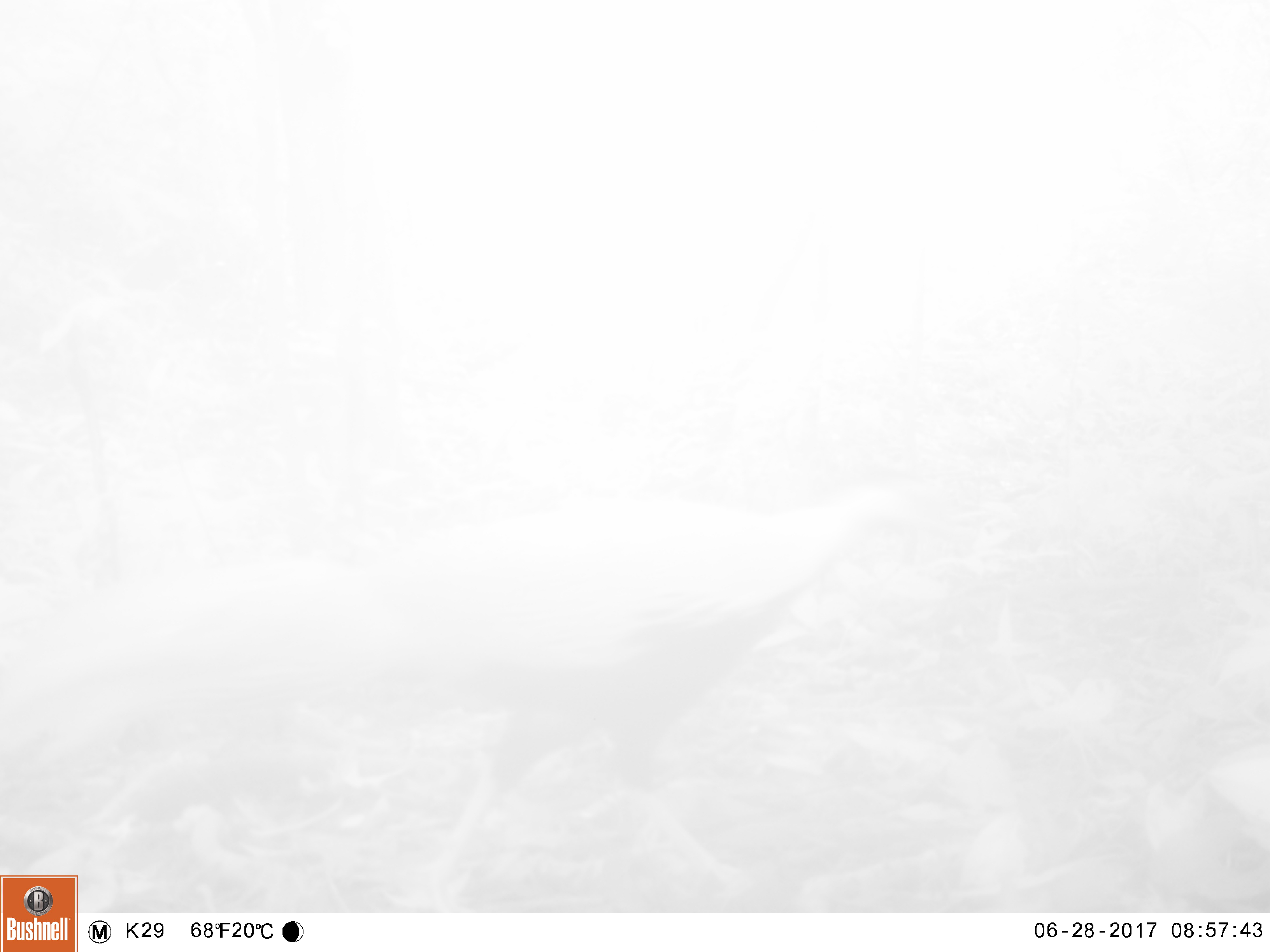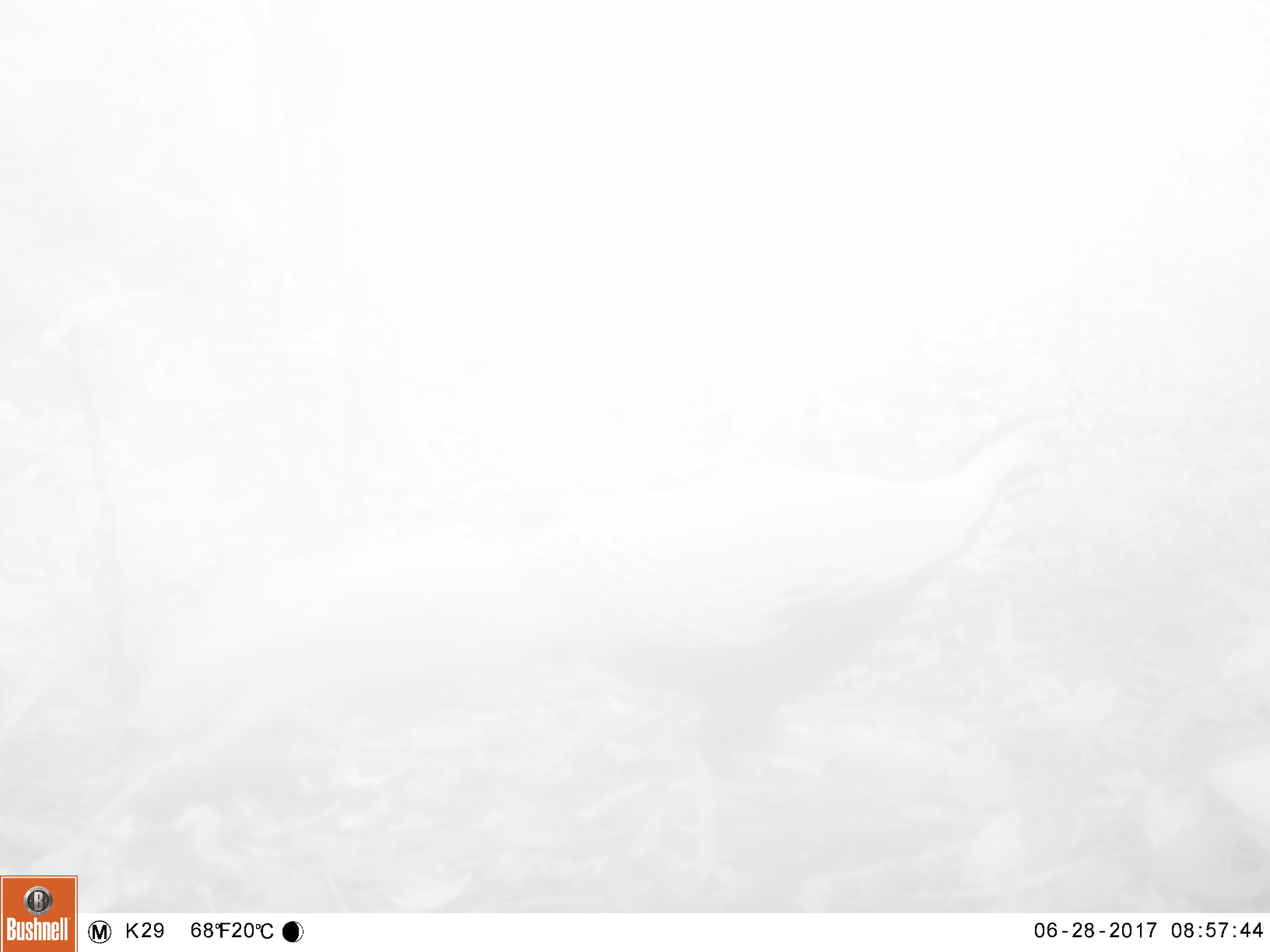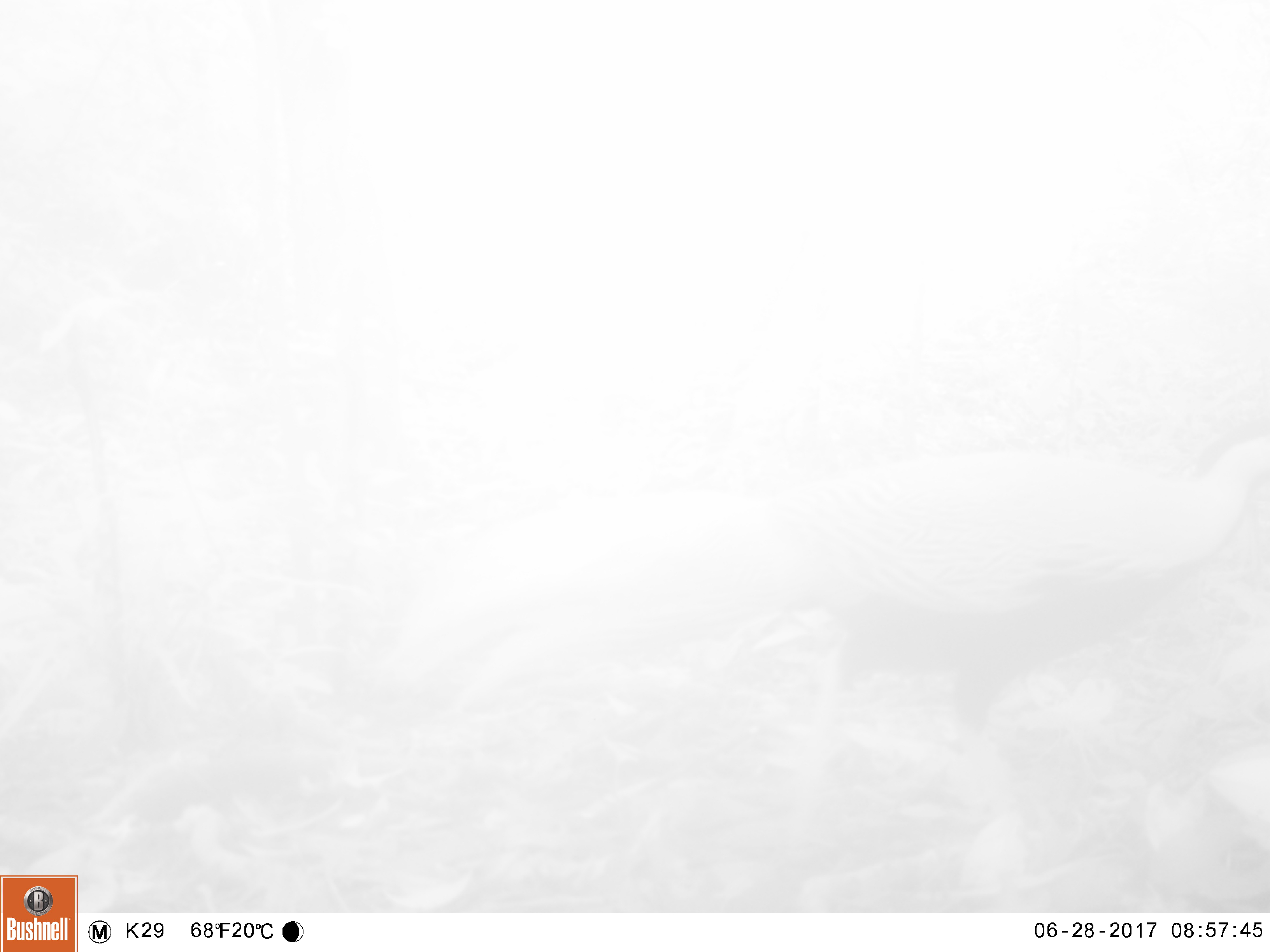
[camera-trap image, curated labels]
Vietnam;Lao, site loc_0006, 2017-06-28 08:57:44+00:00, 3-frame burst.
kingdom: Animalia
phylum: Chordata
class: Aves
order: Galliformes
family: Phasianidae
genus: Lophura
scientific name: Lophura nycthemera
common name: silver pheasant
Silver pheasant (Lophura nycthemera). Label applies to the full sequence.